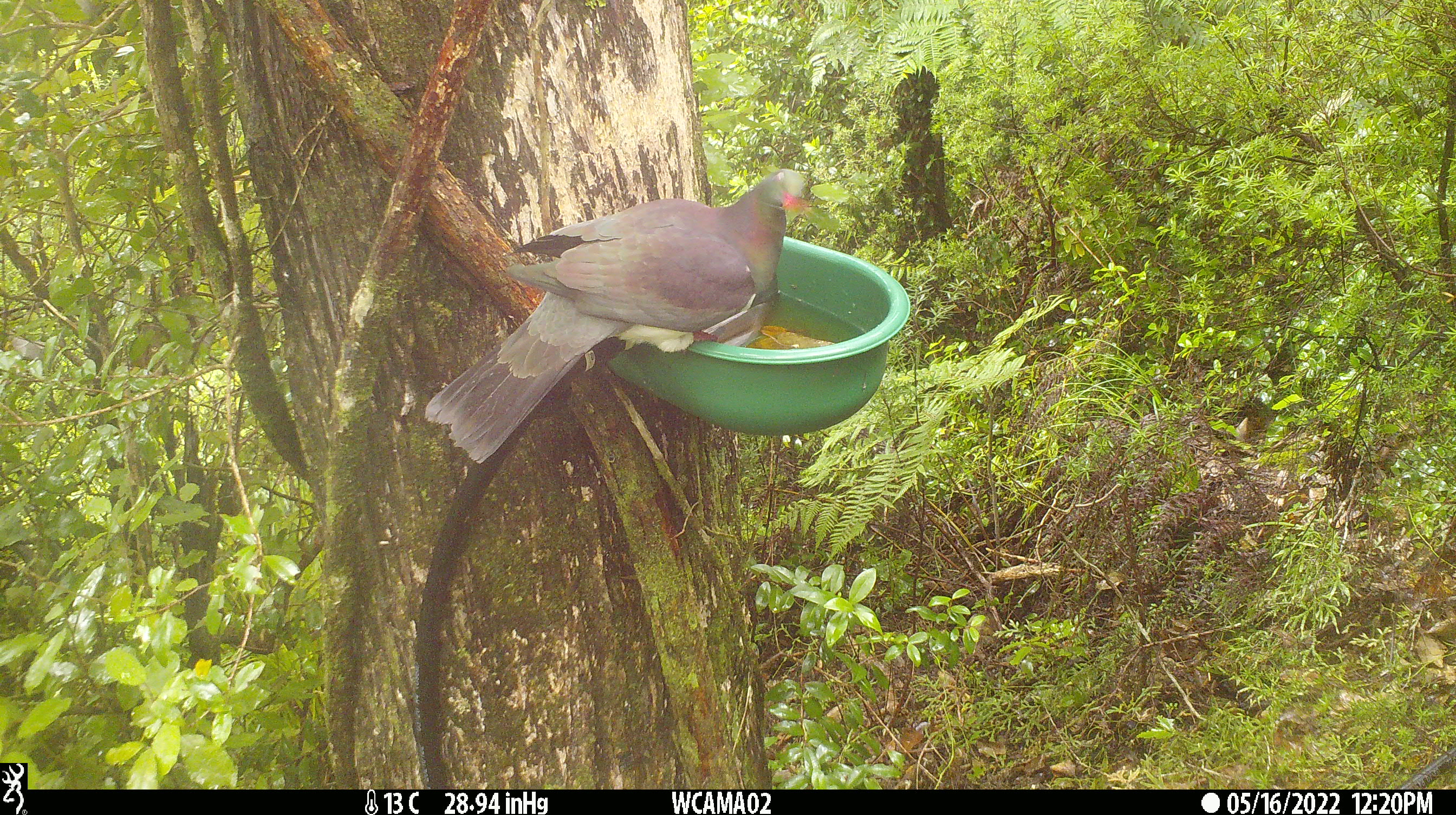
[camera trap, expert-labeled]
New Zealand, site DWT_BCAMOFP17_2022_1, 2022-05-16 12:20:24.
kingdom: Animalia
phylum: Chordata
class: Aves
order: Columbiformes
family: Columbidae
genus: Hemiphaga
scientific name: Hemiphaga novaeseelandiae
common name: new zealand pigeon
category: kereru